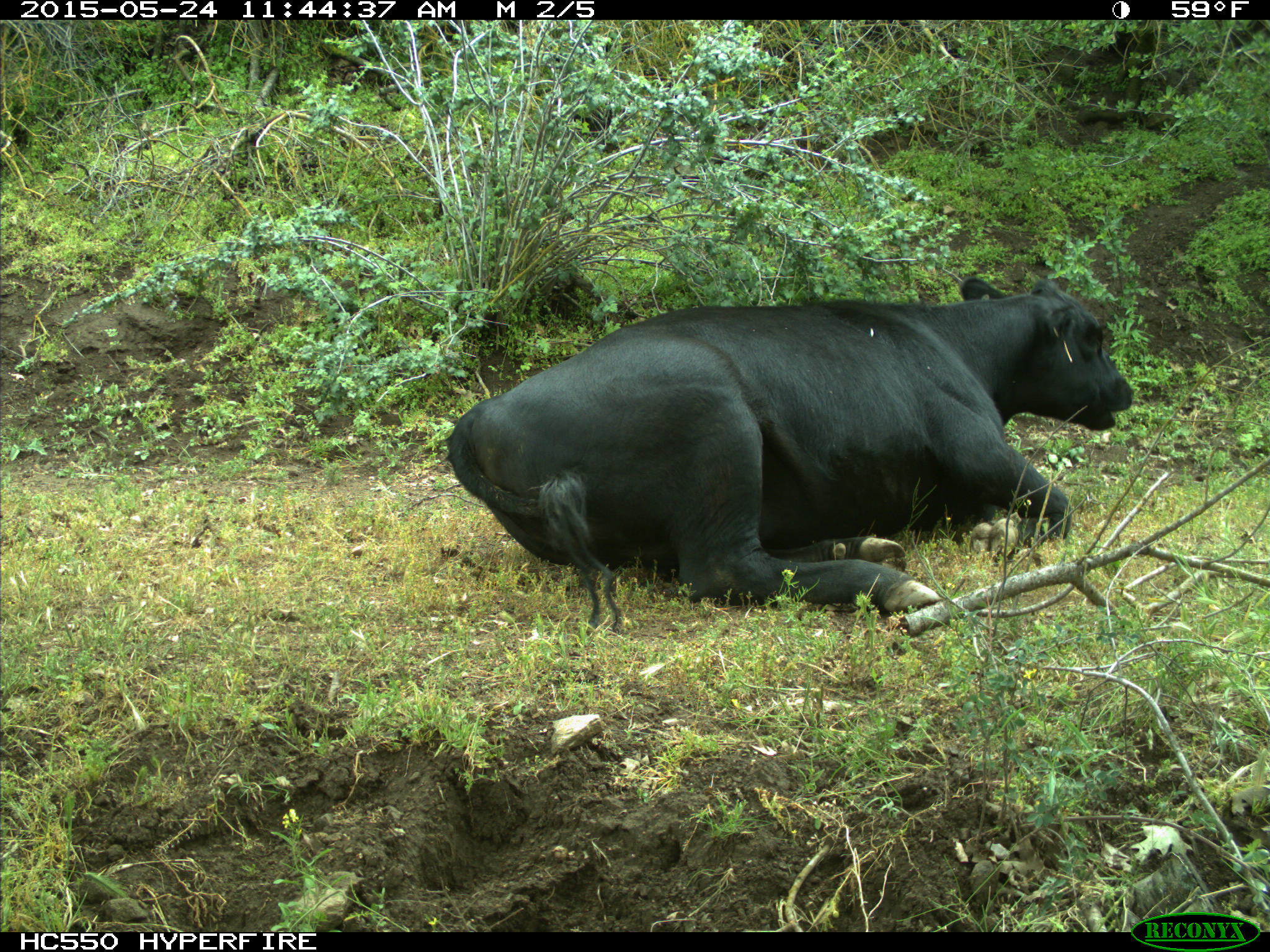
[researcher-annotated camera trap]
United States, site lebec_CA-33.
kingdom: Animalia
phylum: Chordata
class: Mammalia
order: Artiodactyla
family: Bovidae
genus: Bos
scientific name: Bos taurus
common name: domestic cow